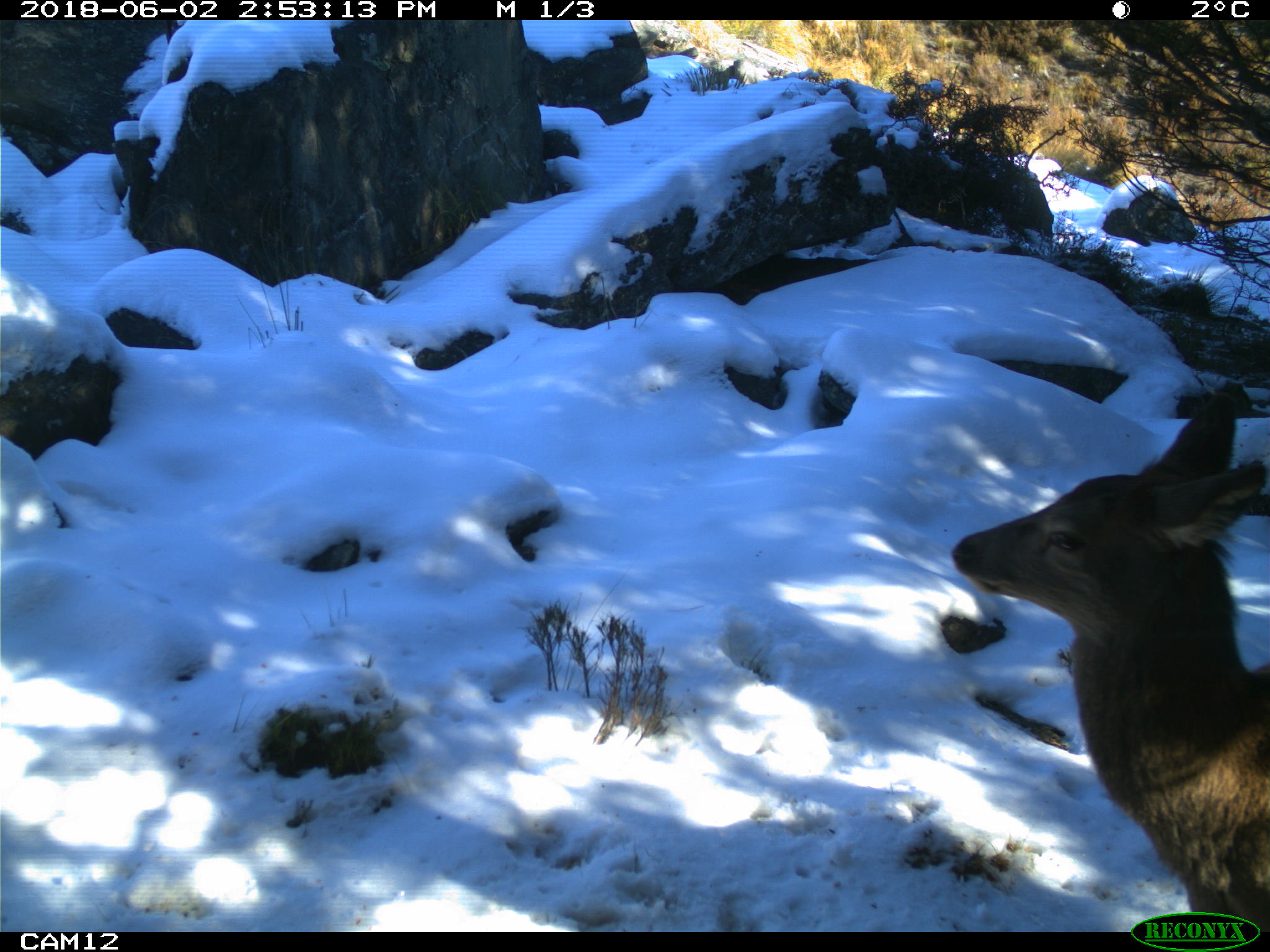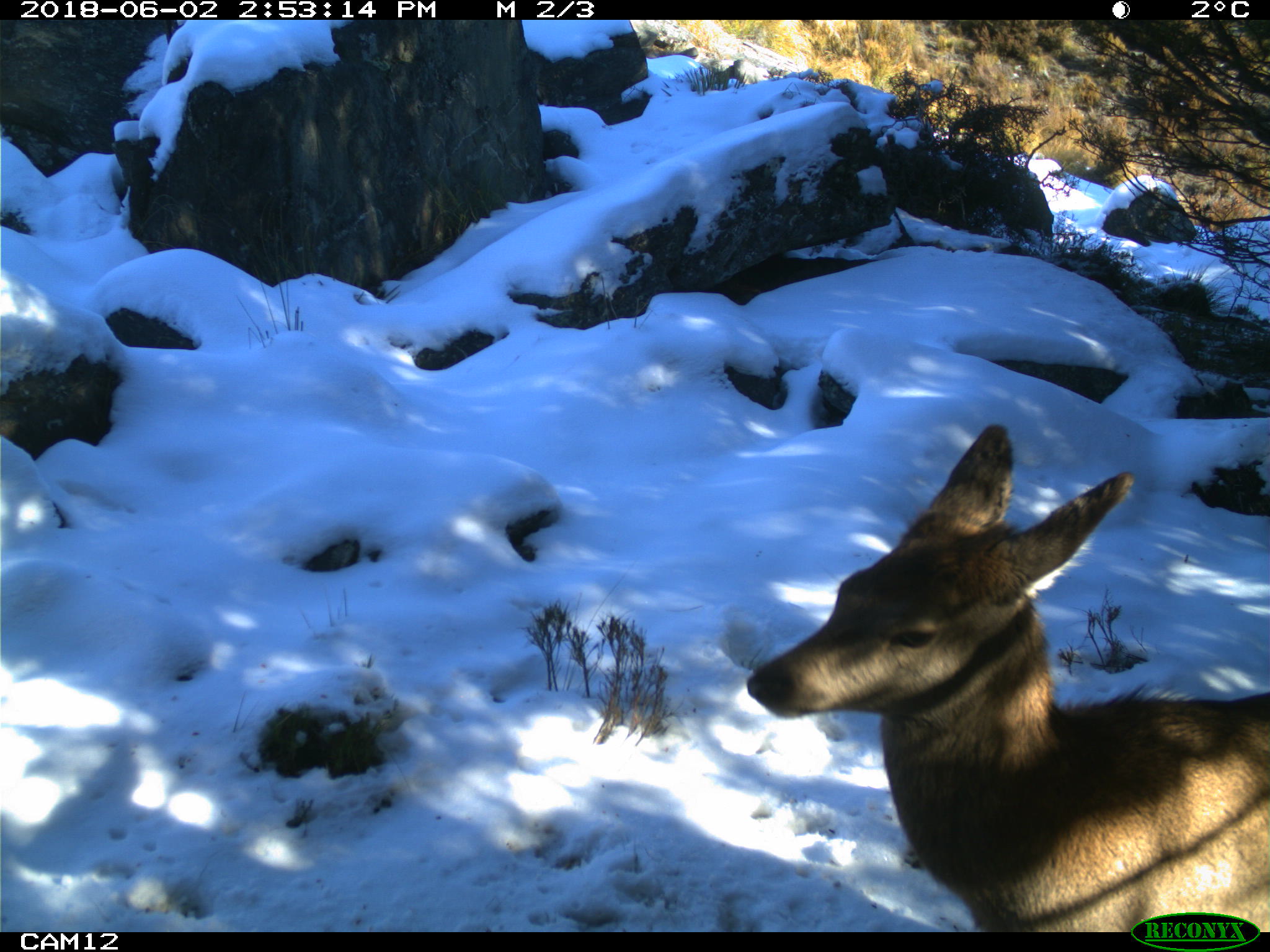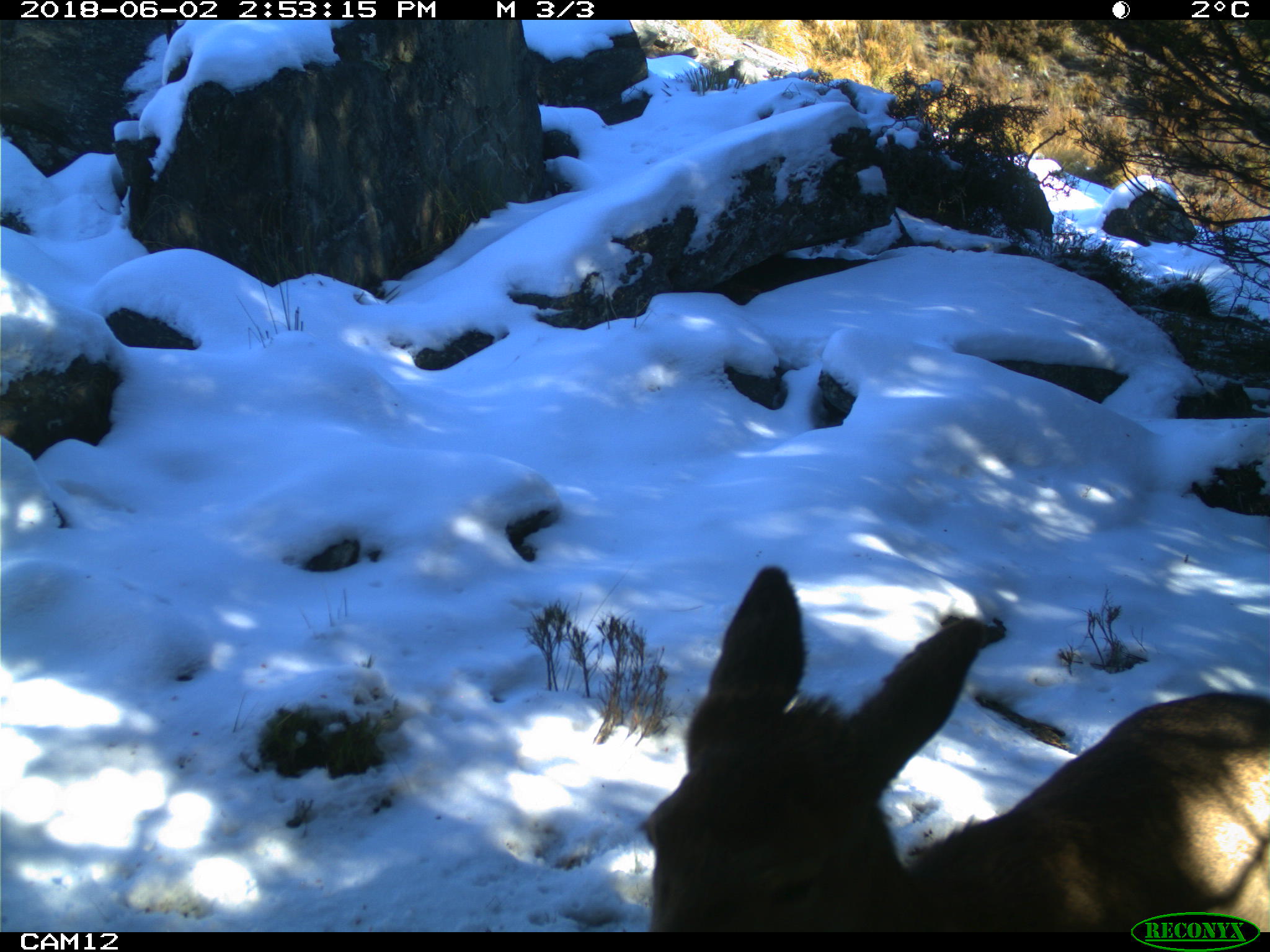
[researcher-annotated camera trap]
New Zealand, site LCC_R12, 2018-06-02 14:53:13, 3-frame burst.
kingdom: Animalia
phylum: Chordata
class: Mammalia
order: Artiodactyla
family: Cervidae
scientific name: Cervidae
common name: deer